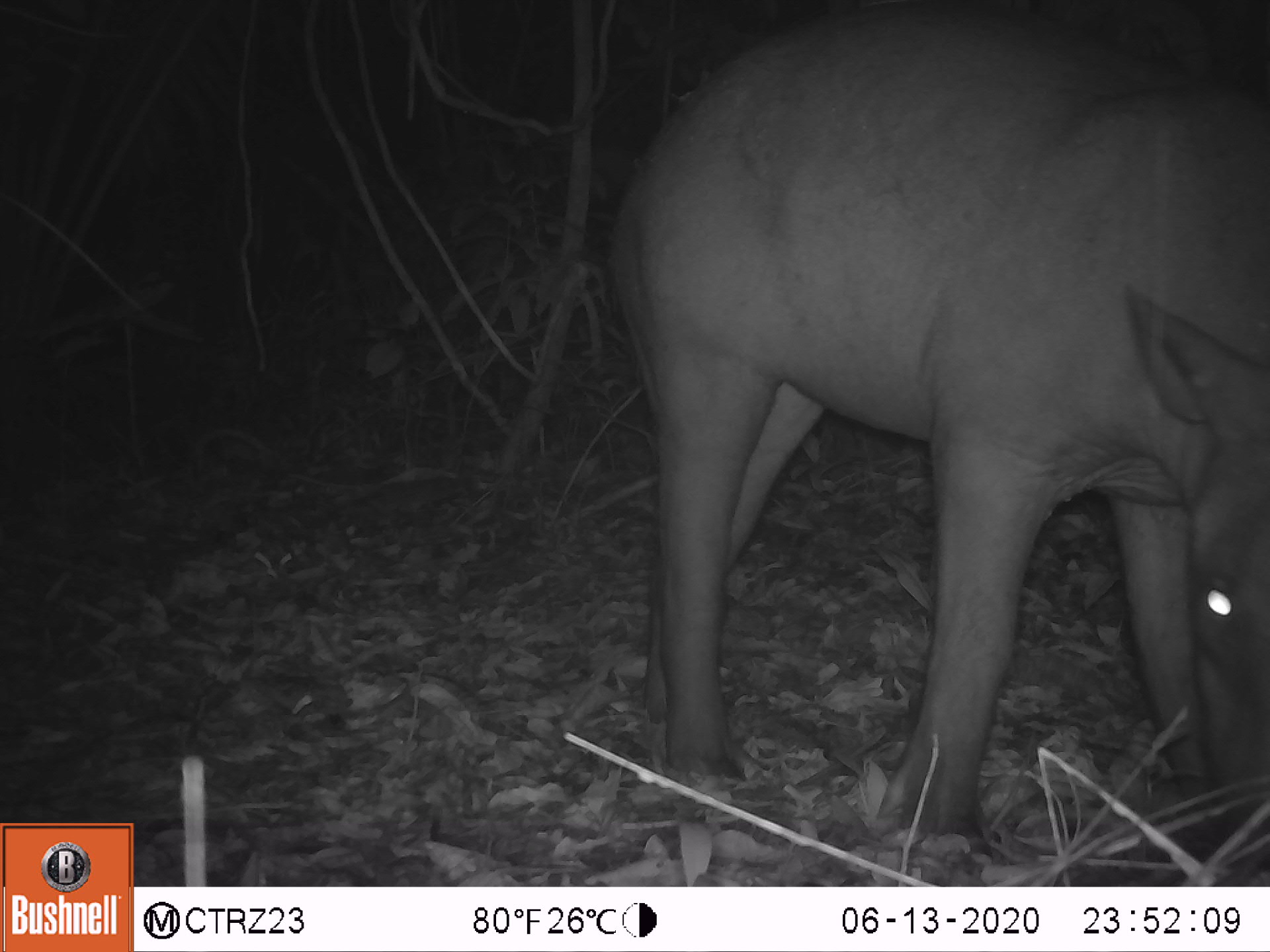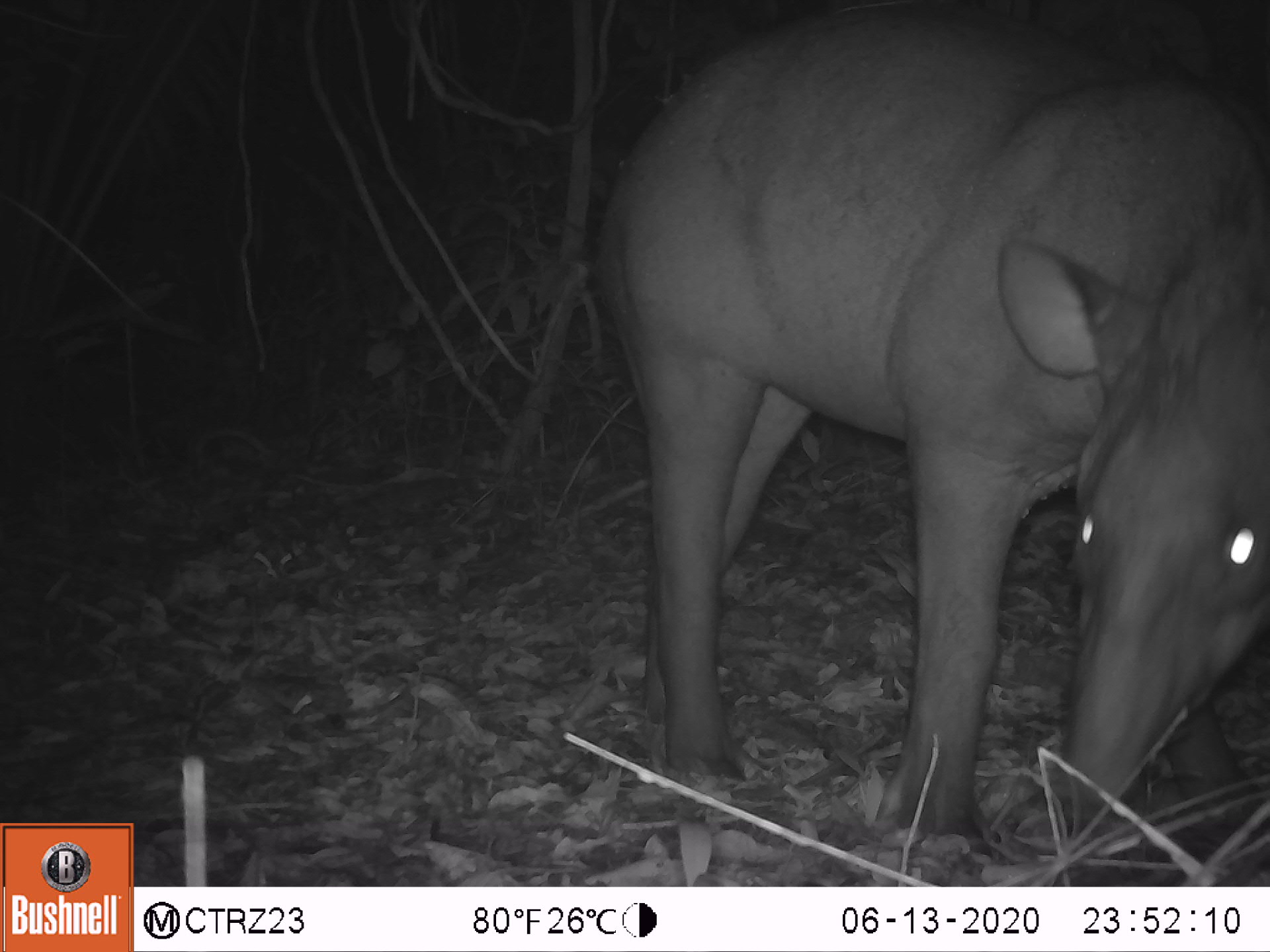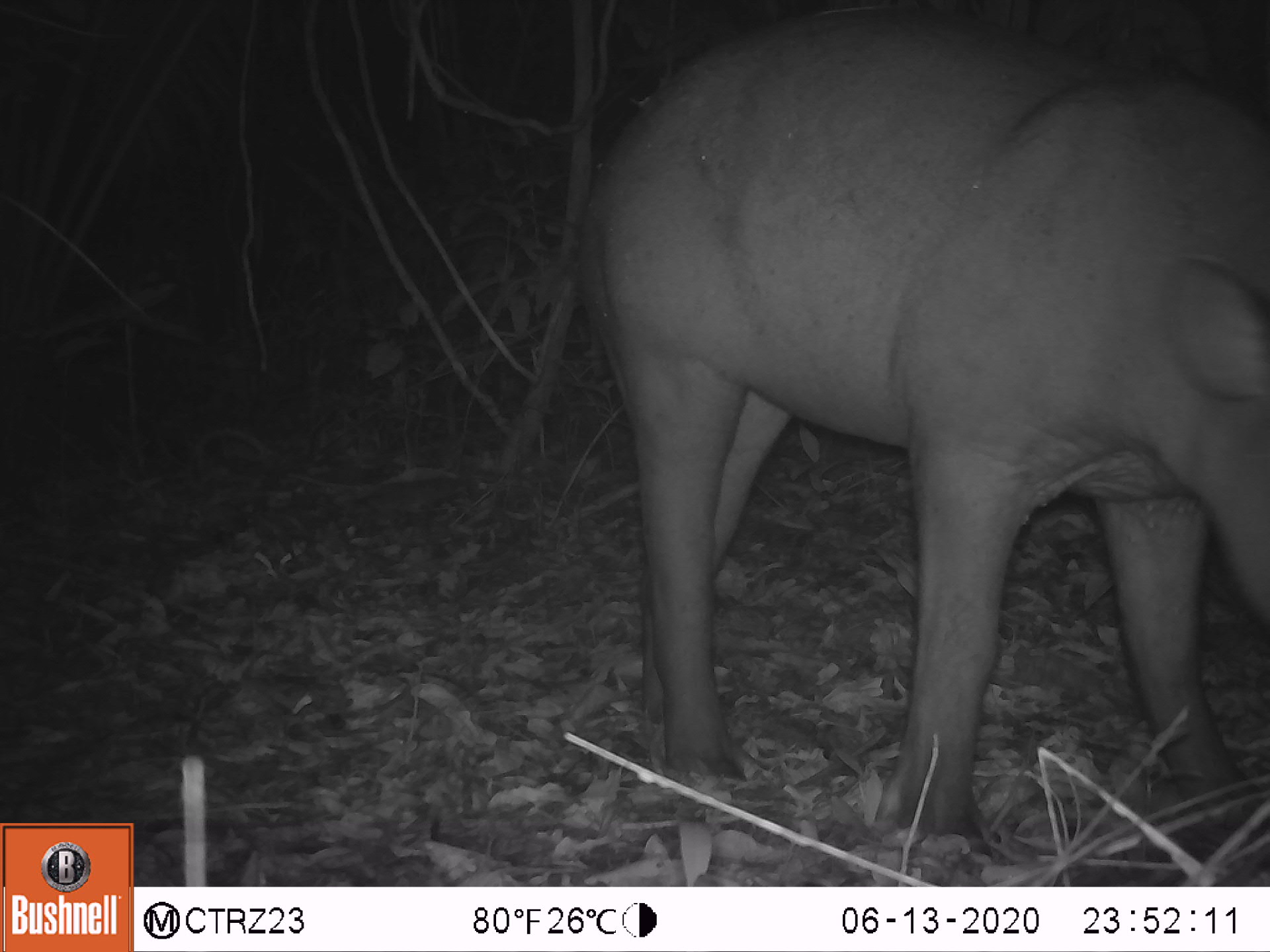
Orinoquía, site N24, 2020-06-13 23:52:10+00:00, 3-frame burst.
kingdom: Animalia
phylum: Chordata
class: Mammalia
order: Perissodactyla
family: Tapiridae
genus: Tapirus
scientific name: Tapirus terrestris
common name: lowland tapir